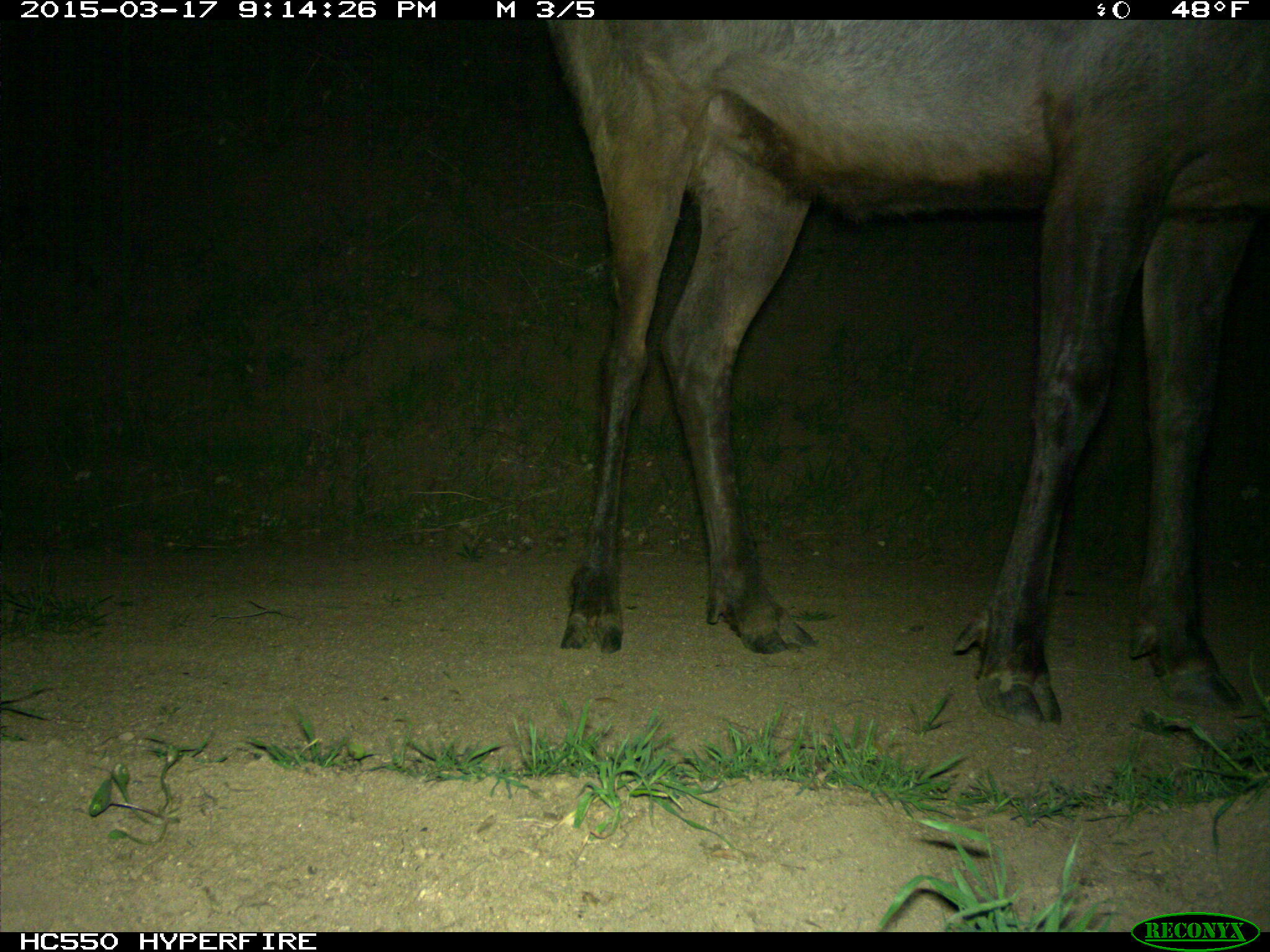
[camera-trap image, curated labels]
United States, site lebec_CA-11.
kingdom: Animalia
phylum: Chordata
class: Mammalia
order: Artiodactyla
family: Cervidae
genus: Cervus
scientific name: Cervus canadensis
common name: elk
Cervus canadensis (elk).